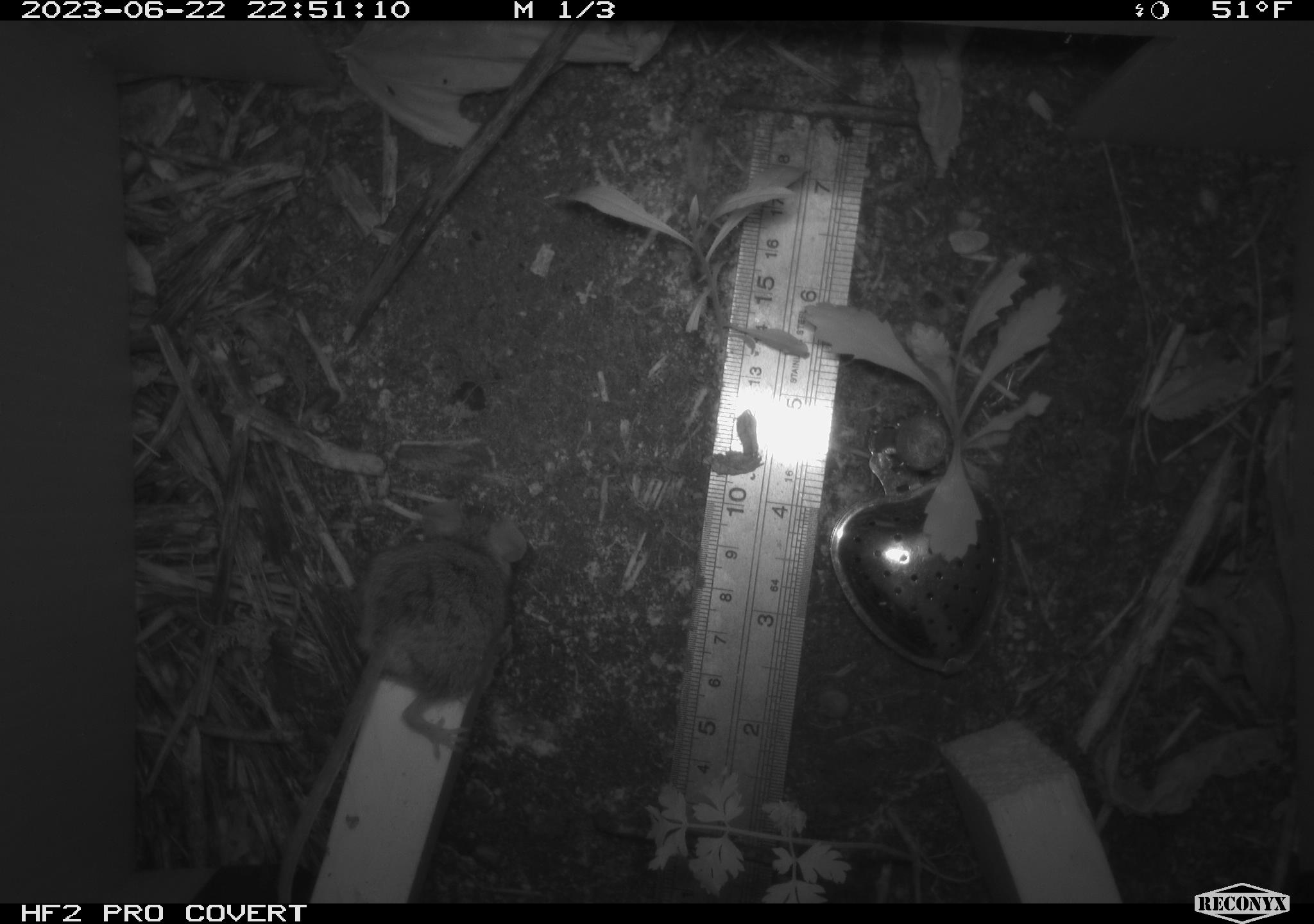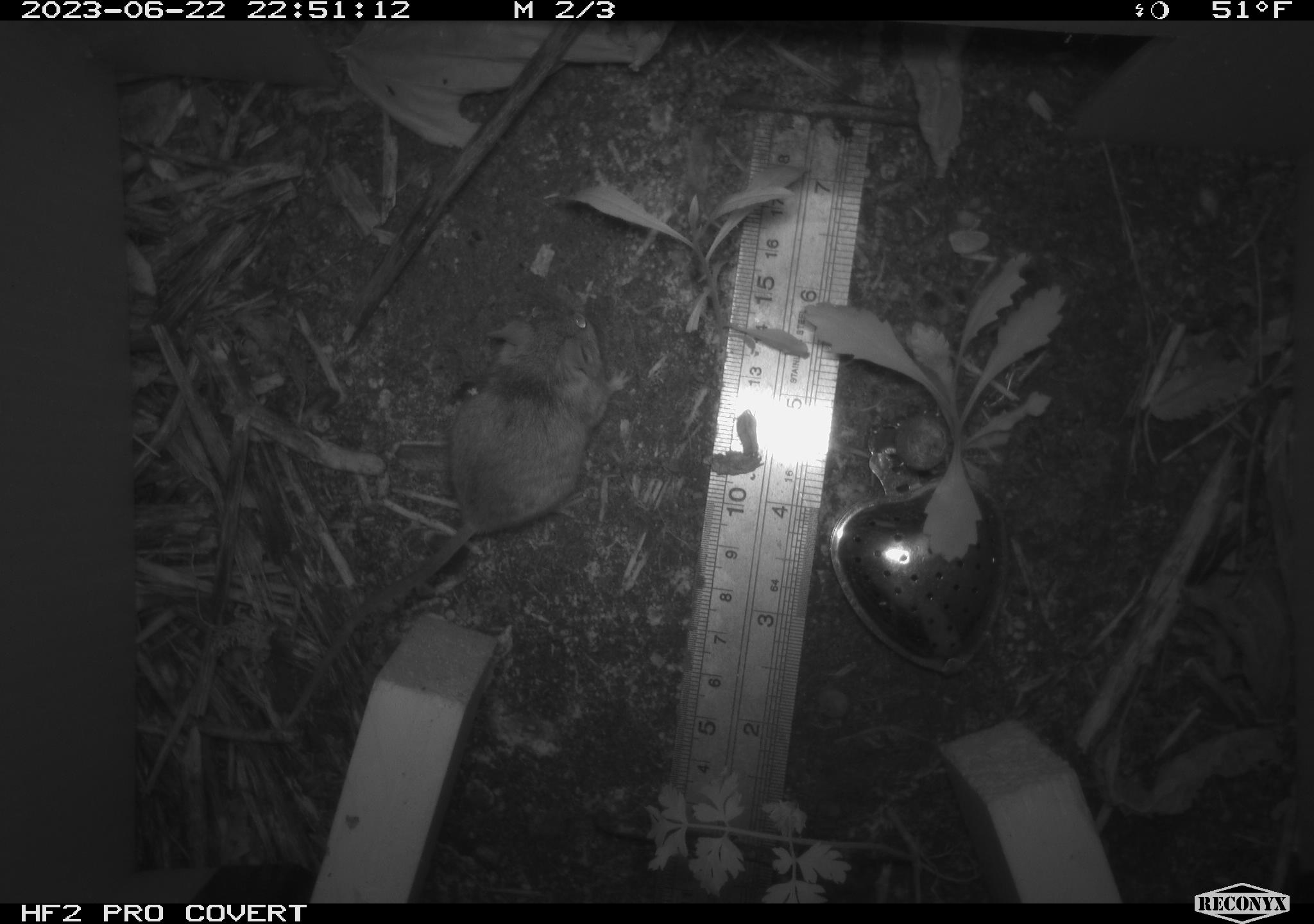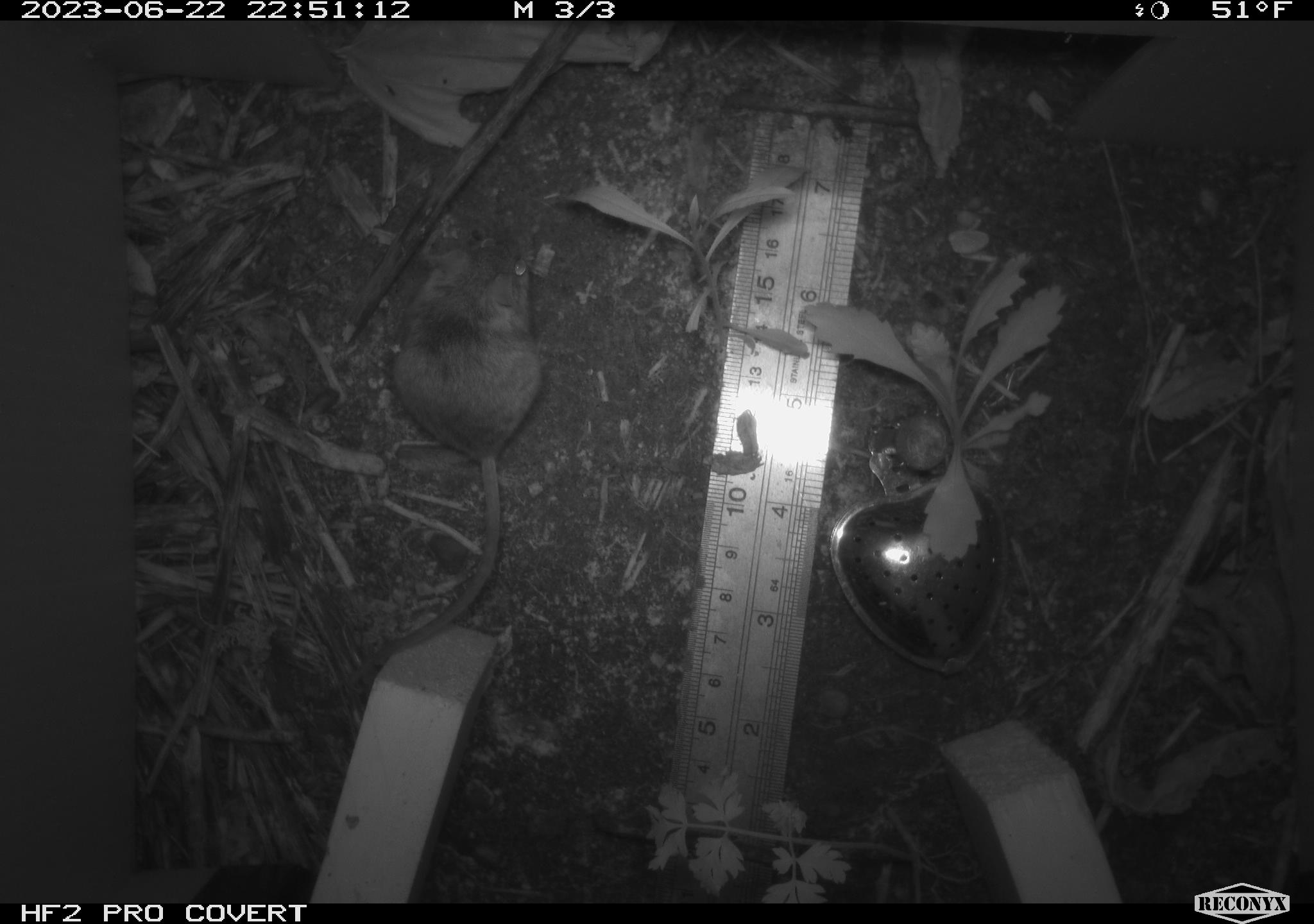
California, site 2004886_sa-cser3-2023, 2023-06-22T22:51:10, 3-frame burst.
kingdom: Animalia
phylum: Chordata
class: Mammalia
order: Rodentia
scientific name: Rodentia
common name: mouse species